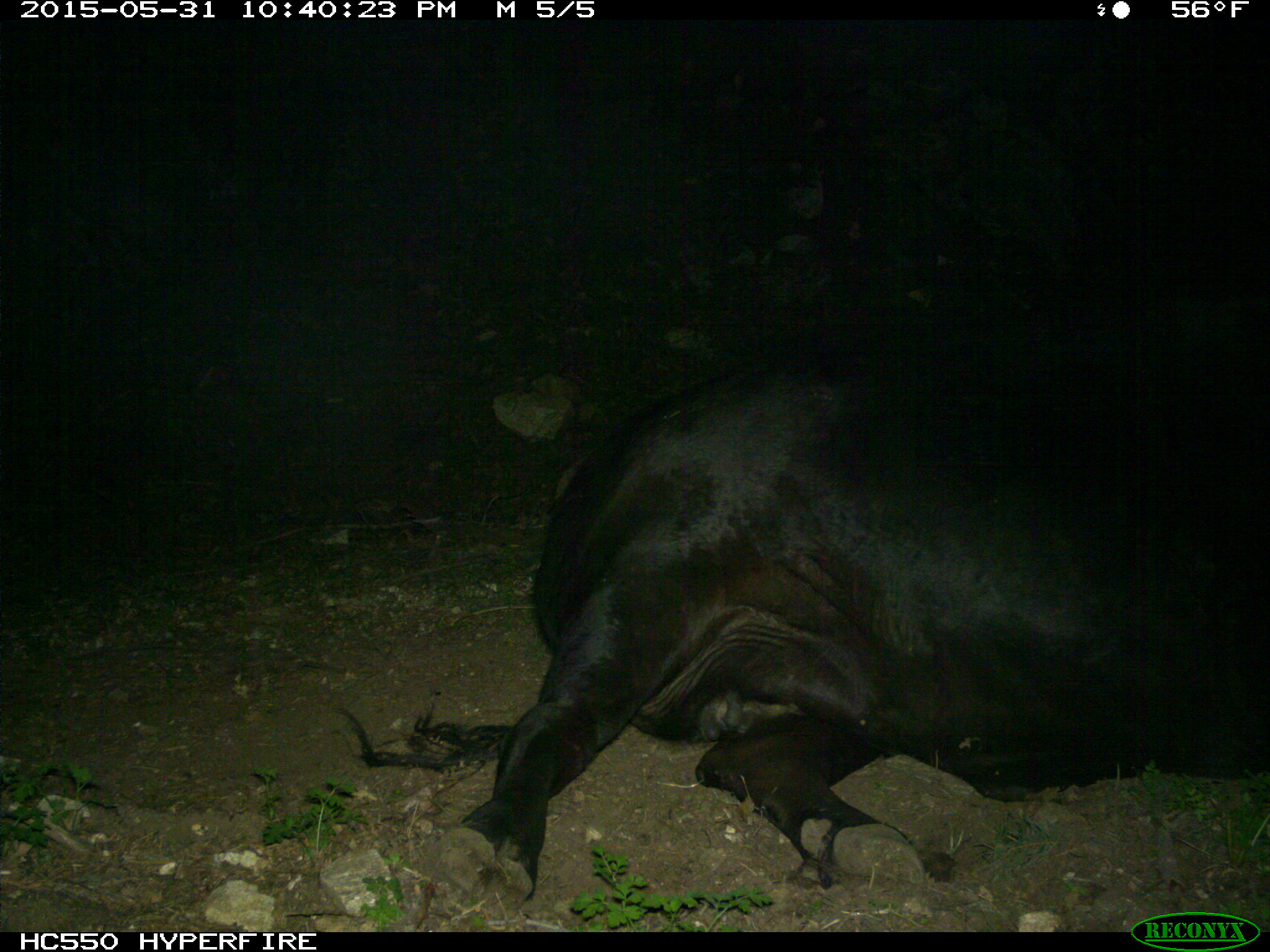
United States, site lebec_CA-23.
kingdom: Animalia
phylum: Chordata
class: Mammalia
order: Artiodactyla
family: Bovidae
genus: Bos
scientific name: Bos taurus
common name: domestic cow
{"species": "Bos taurus (domestic cow)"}